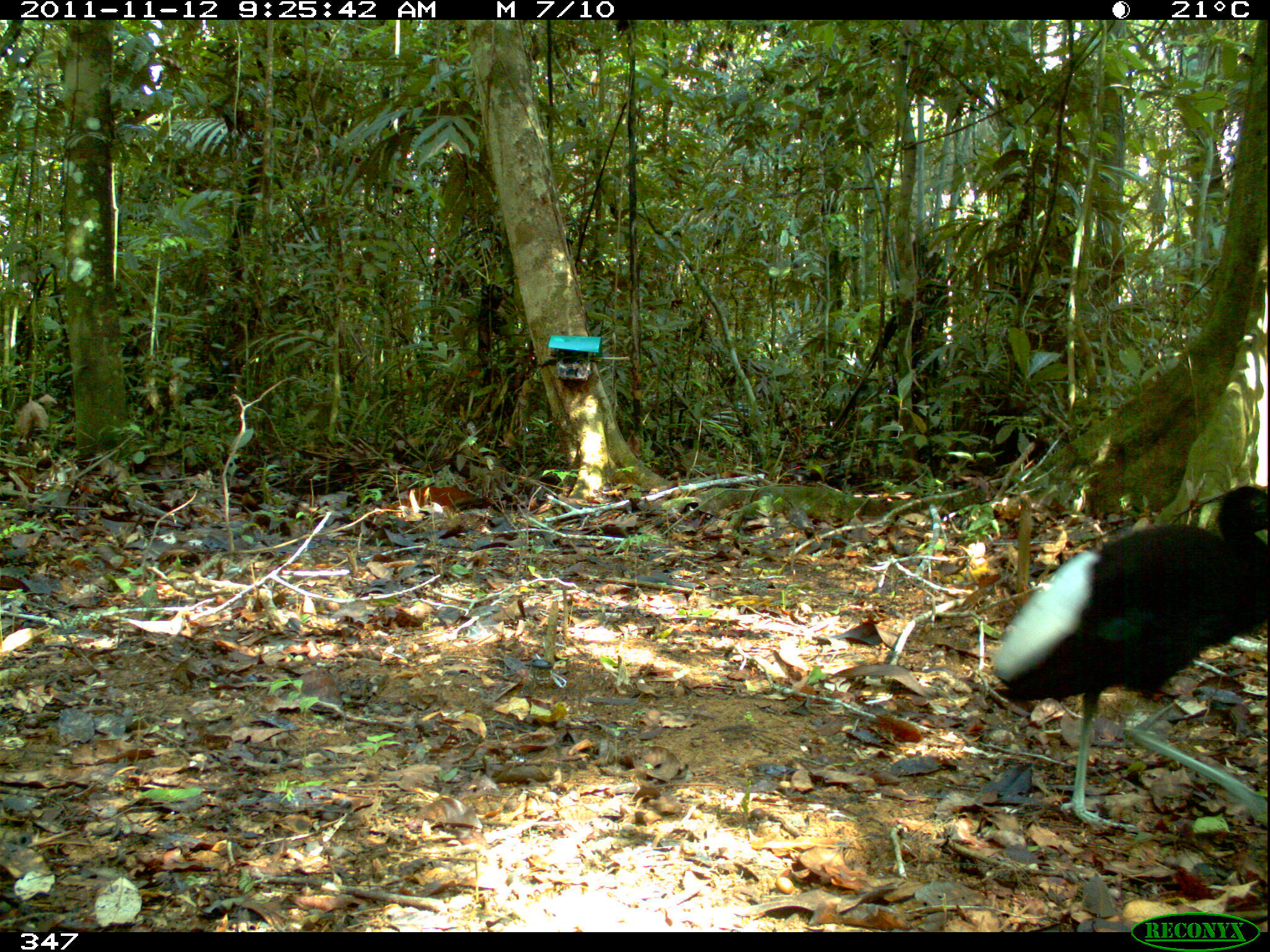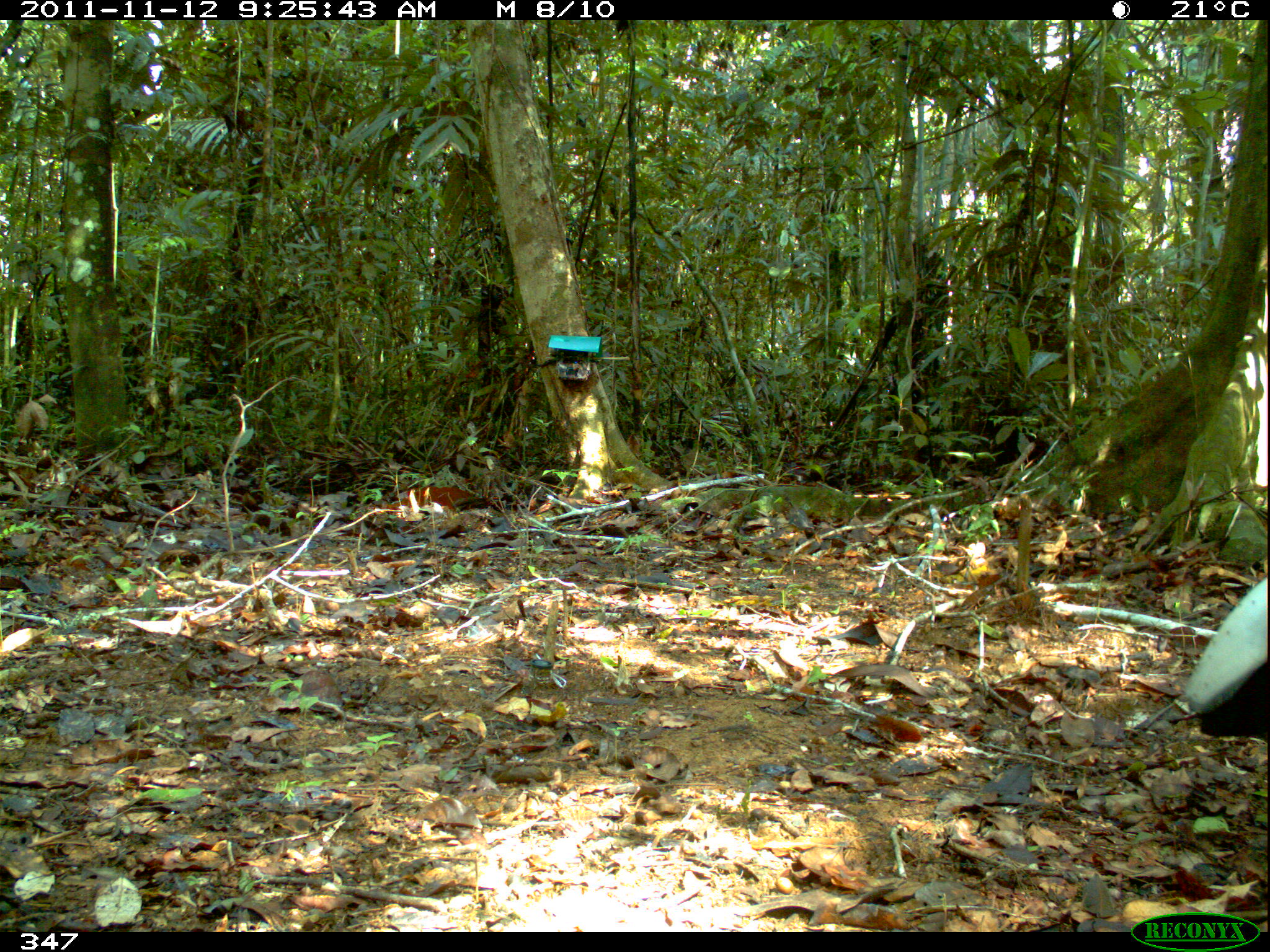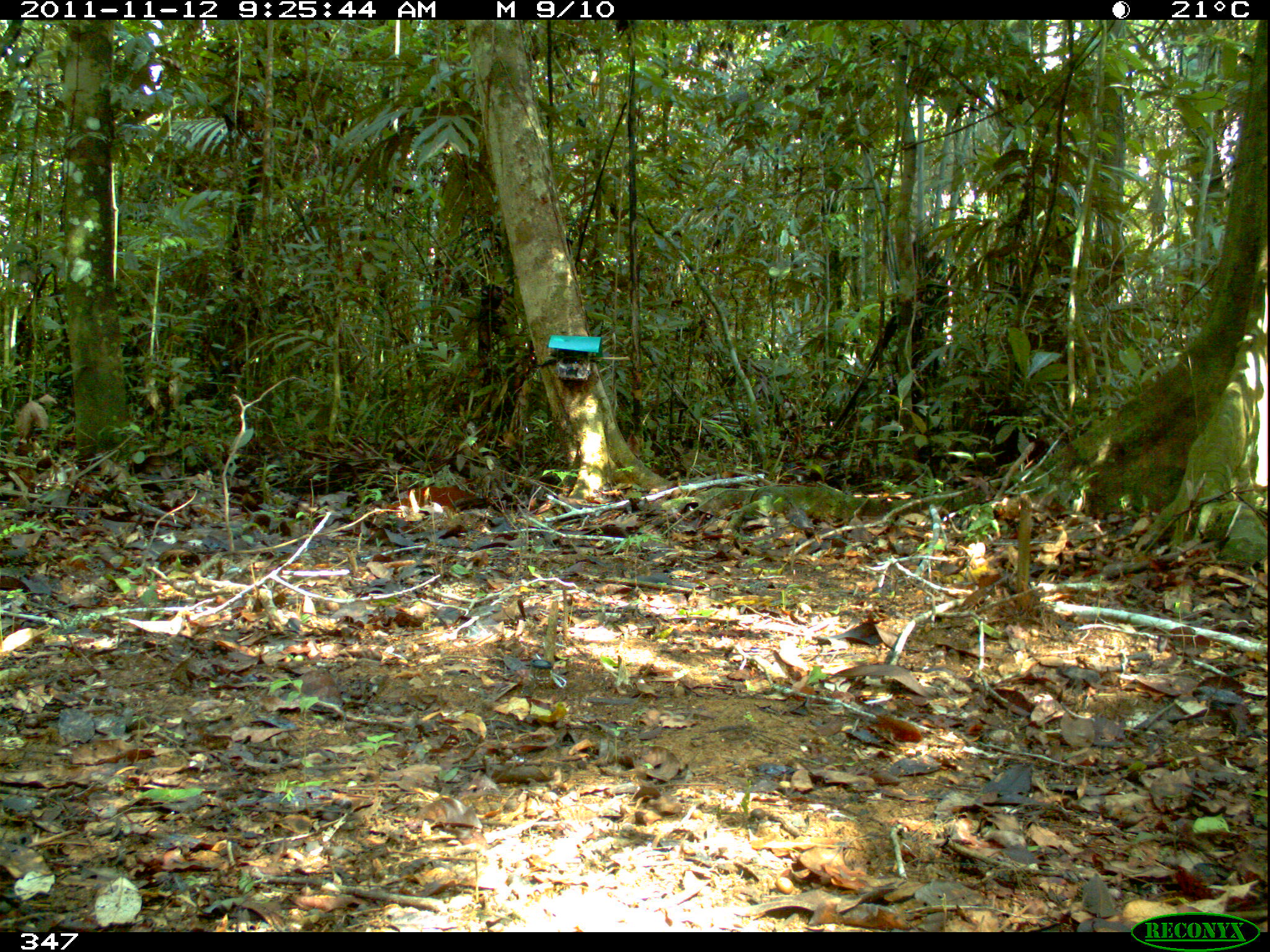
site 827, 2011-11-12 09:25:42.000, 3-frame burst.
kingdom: Animalia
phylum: Chordata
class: Aves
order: Gruiformes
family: Psophiidae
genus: Psophia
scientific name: Psophia leucoptera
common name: pale-winged trumpeter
Psophia leucoptera (pale-winged trumpeter).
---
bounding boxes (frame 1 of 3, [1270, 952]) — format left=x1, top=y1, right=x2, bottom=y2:
psophia leucoptera: left=993, top=483, right=1268, bottom=828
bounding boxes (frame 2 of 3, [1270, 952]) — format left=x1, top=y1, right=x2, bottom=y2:
psophia leucoptera: left=1183, top=576, right=1270, bottom=739